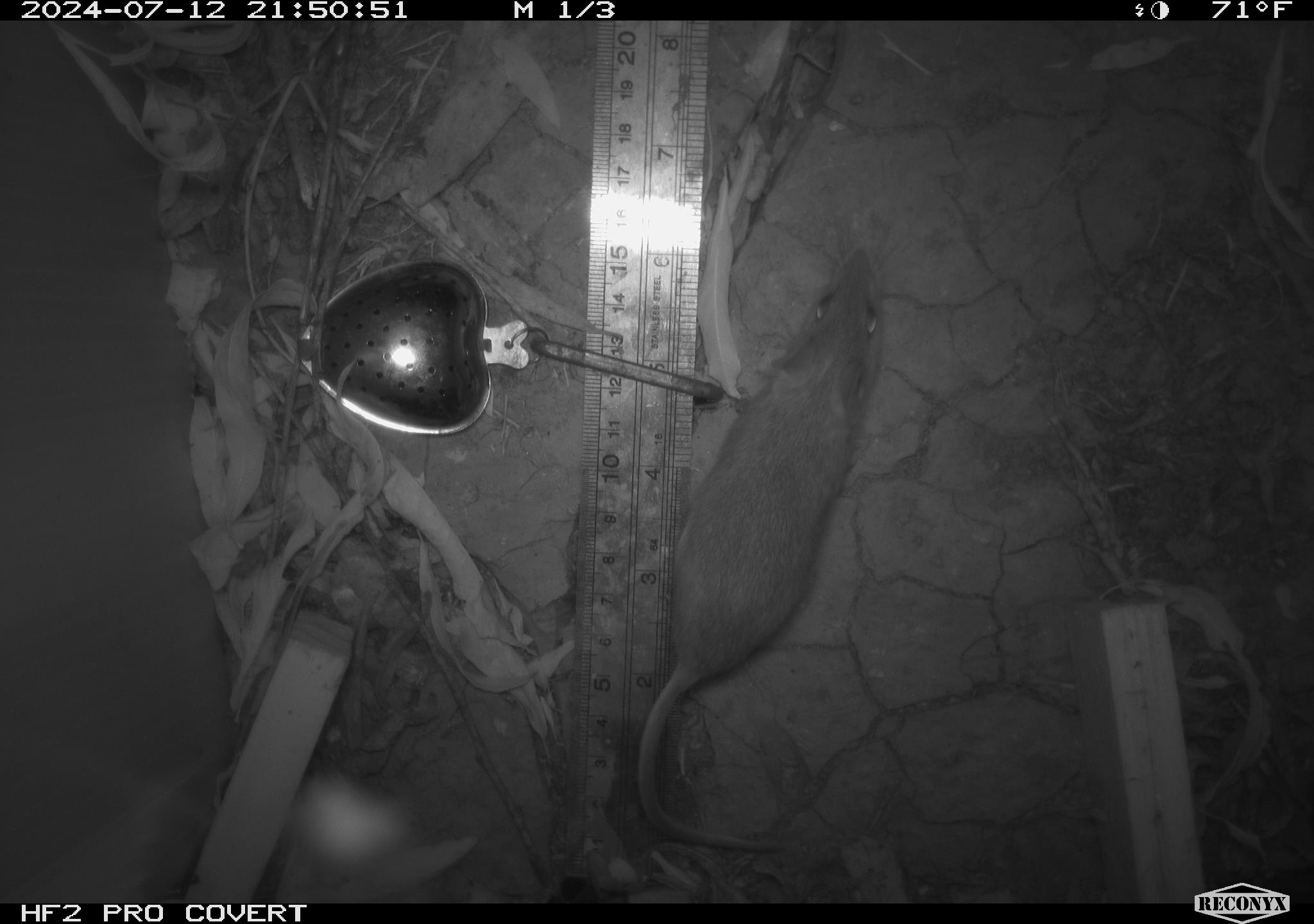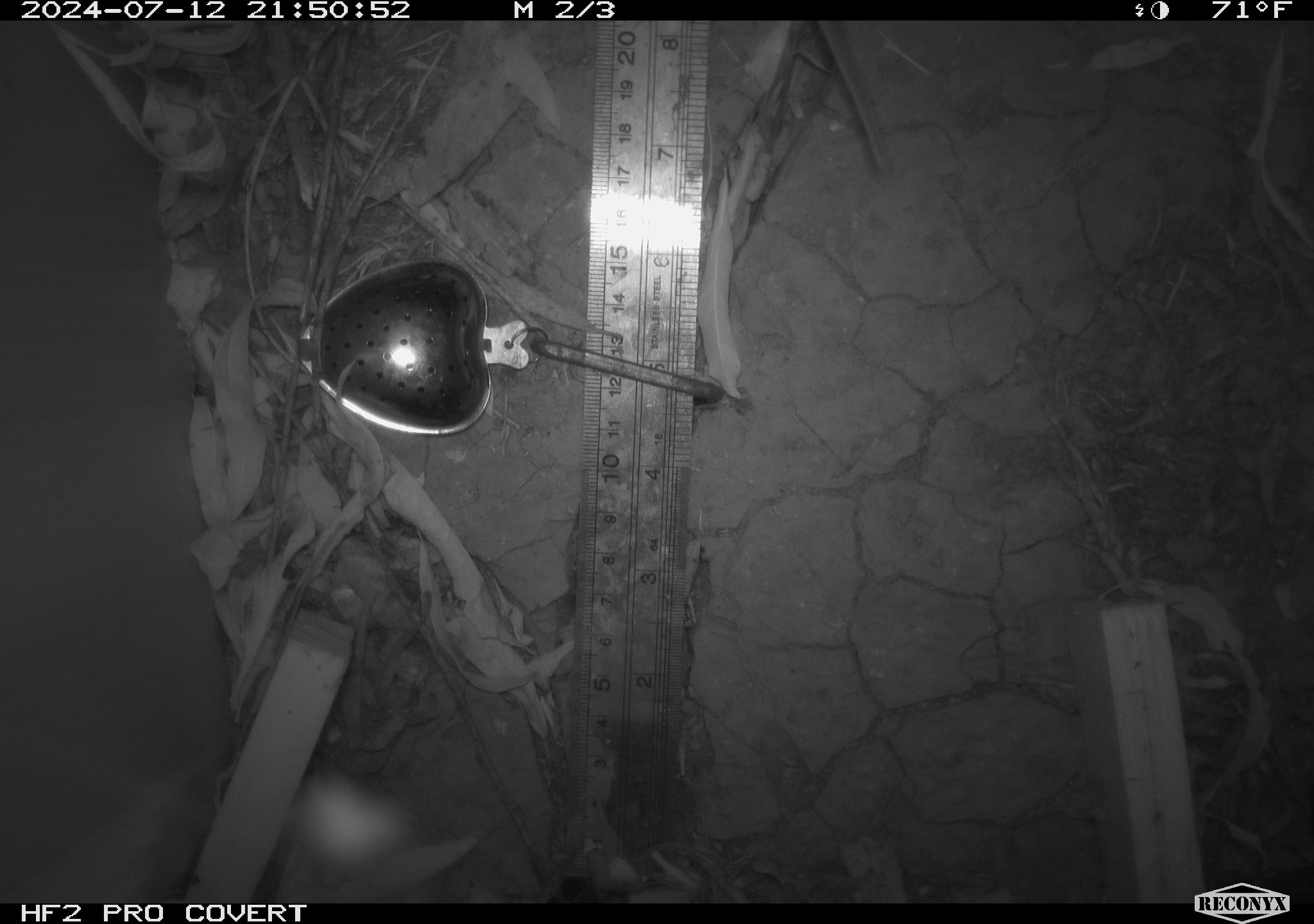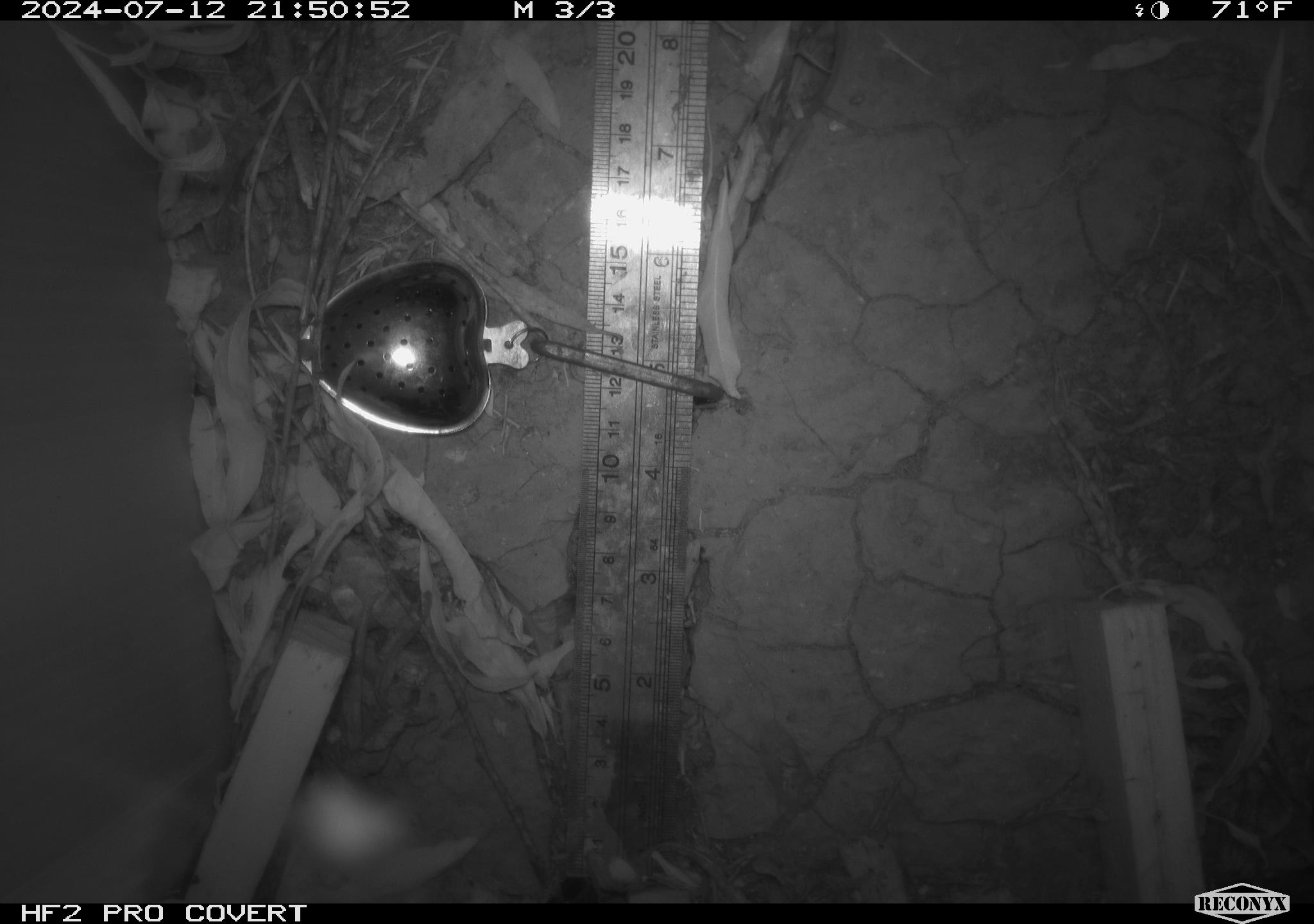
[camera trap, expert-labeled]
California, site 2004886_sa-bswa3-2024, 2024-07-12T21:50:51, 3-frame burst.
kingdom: Animalia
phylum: Chordata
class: Mammalia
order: Rodentia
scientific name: Rodentia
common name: mouse species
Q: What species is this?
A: Mouse species (Rodentia).